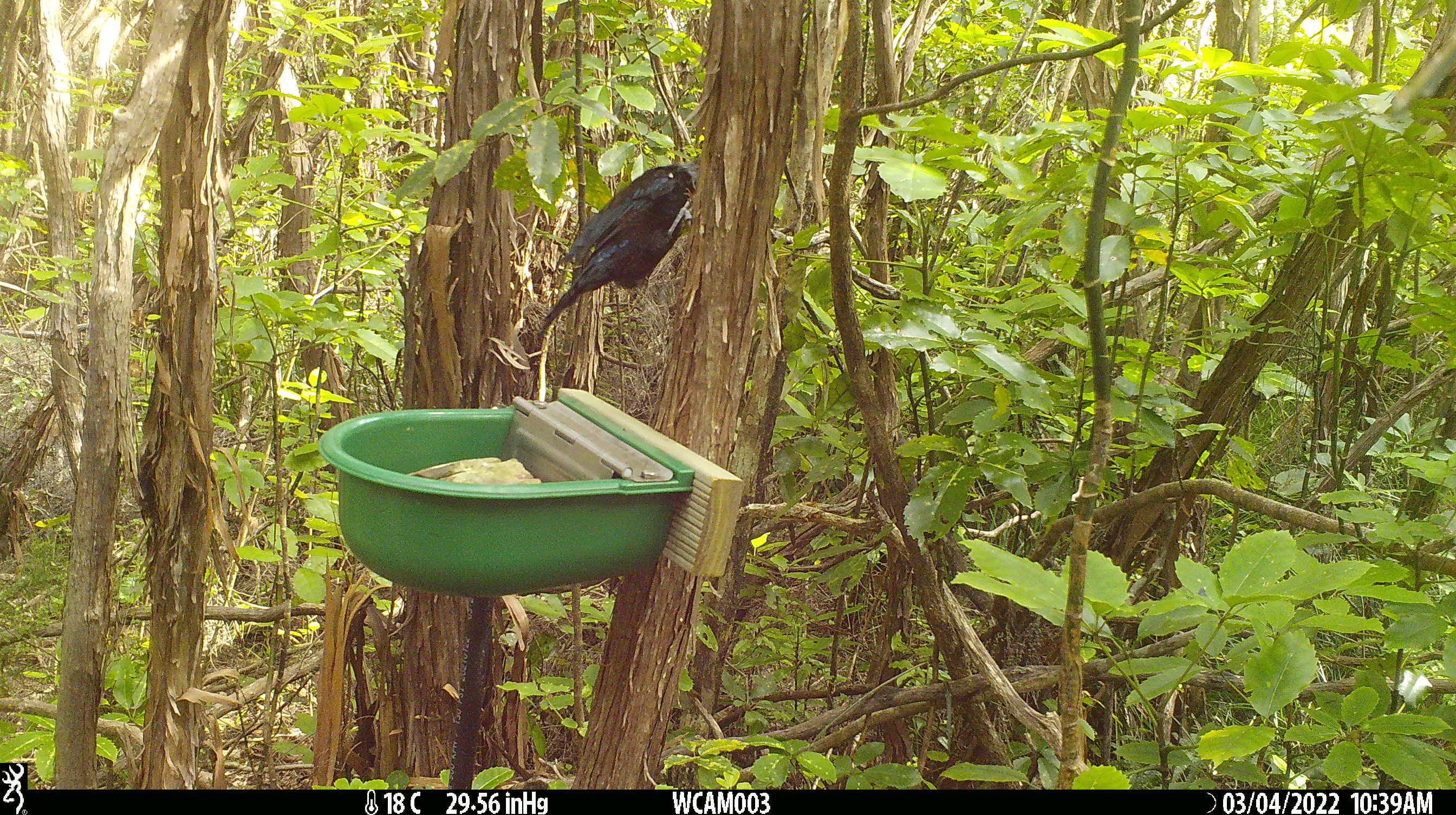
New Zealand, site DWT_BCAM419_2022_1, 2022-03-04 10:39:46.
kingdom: Animalia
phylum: Chordata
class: Aves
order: Passeriformes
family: Meliphagidae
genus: Prosthemadera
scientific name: Prosthemadera novaeseelandiae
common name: tui